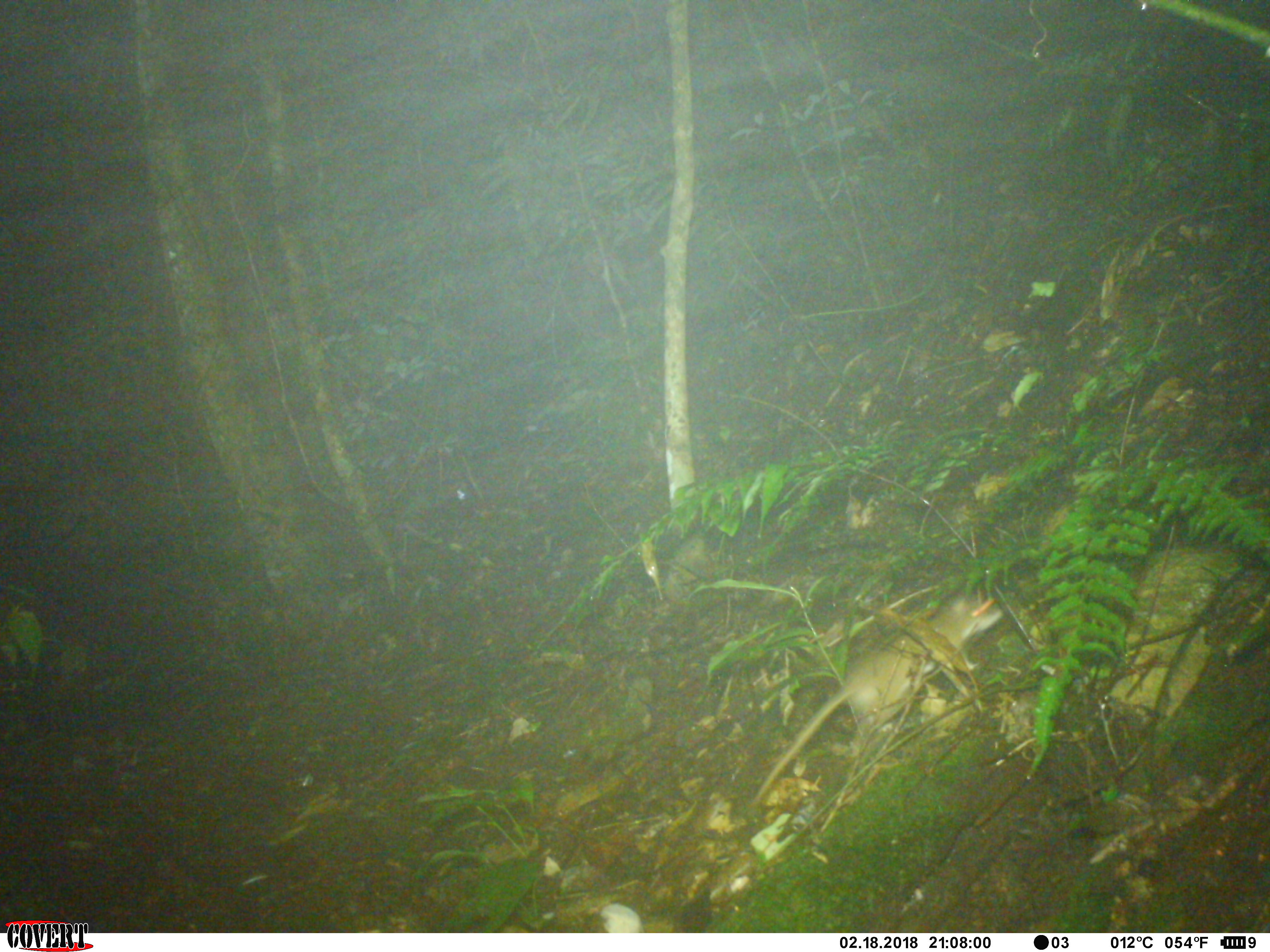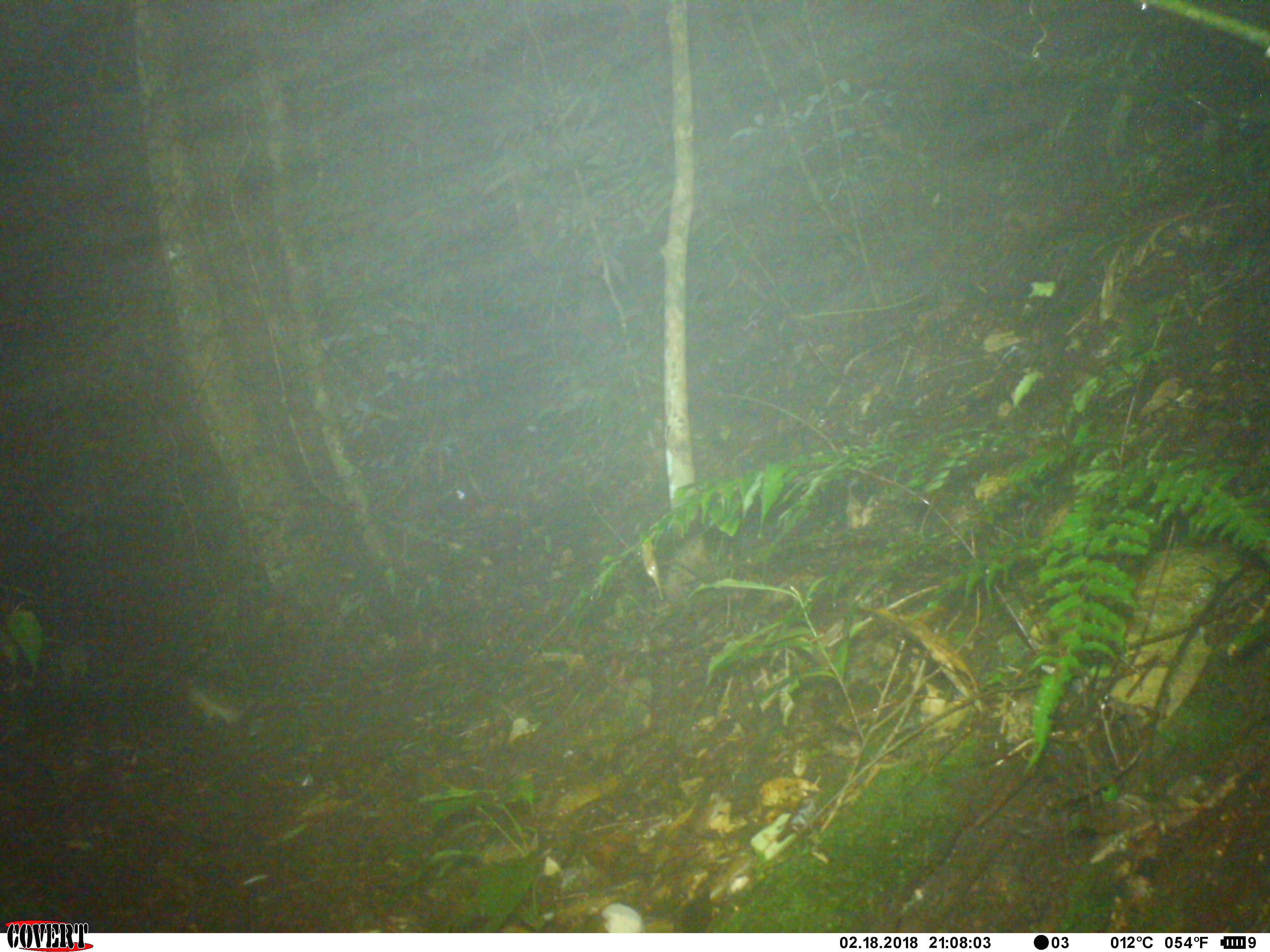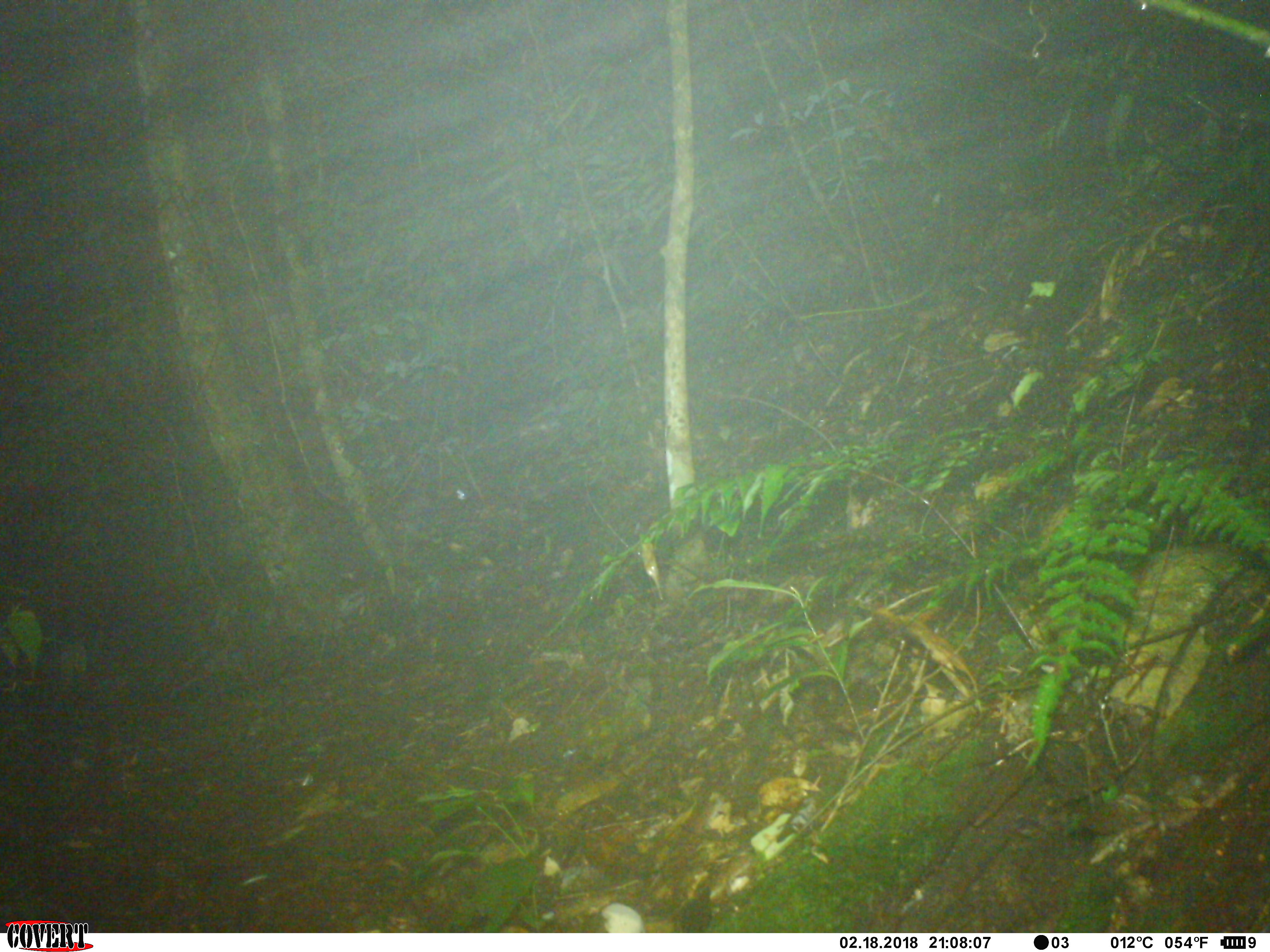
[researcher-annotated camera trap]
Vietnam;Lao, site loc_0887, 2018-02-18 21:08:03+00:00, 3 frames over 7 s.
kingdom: Animalia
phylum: Chordata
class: Mammalia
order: Rodentia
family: Muridae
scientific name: Muridae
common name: old-world mice and rats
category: unidentified murid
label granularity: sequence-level